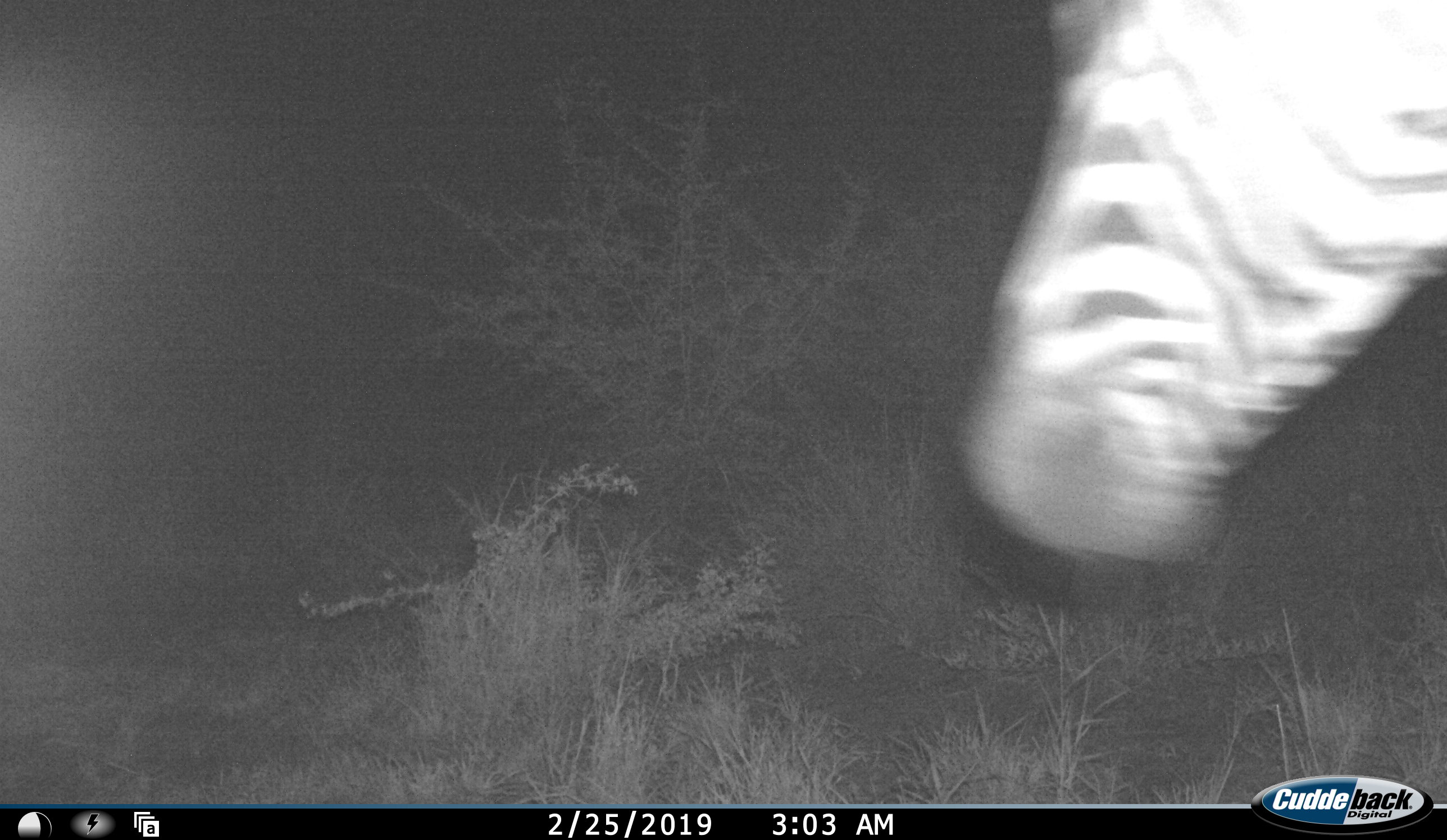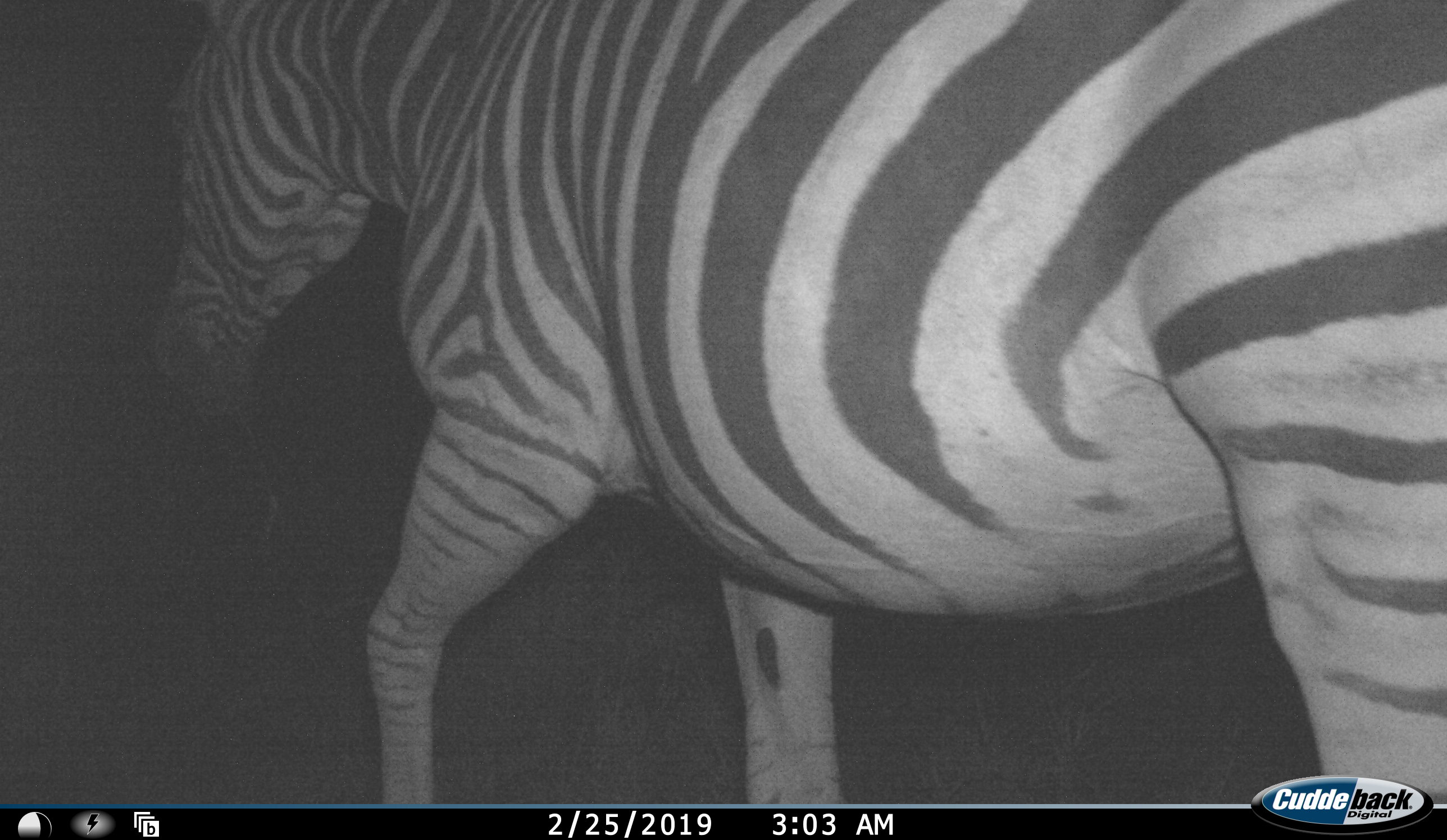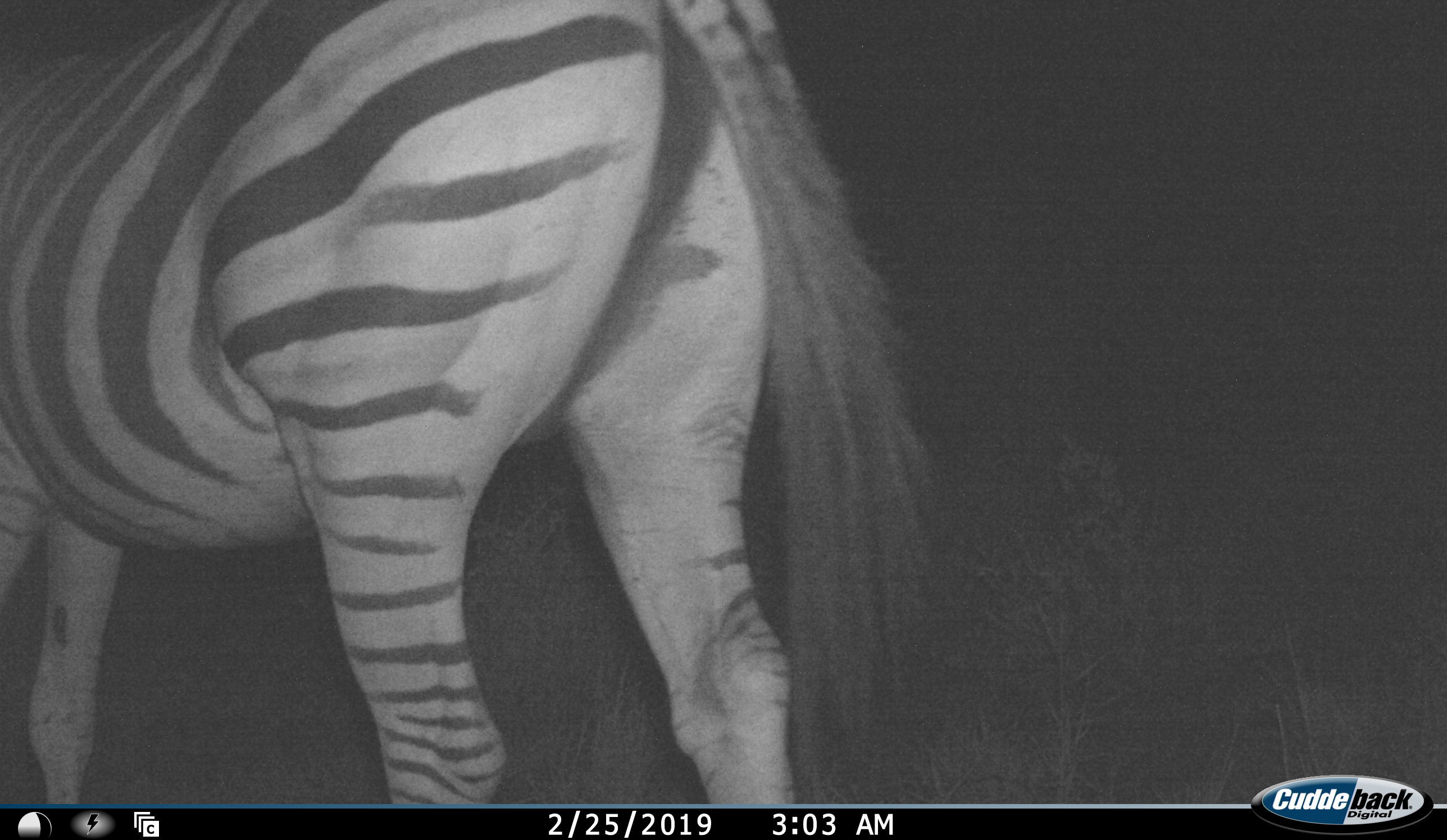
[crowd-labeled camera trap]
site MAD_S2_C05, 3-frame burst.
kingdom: Animalia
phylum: Chordata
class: Mammalia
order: Perissodactyla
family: Equidae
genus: Equus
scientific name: Equus quagga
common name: plains zebra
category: zebraplains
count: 1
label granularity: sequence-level